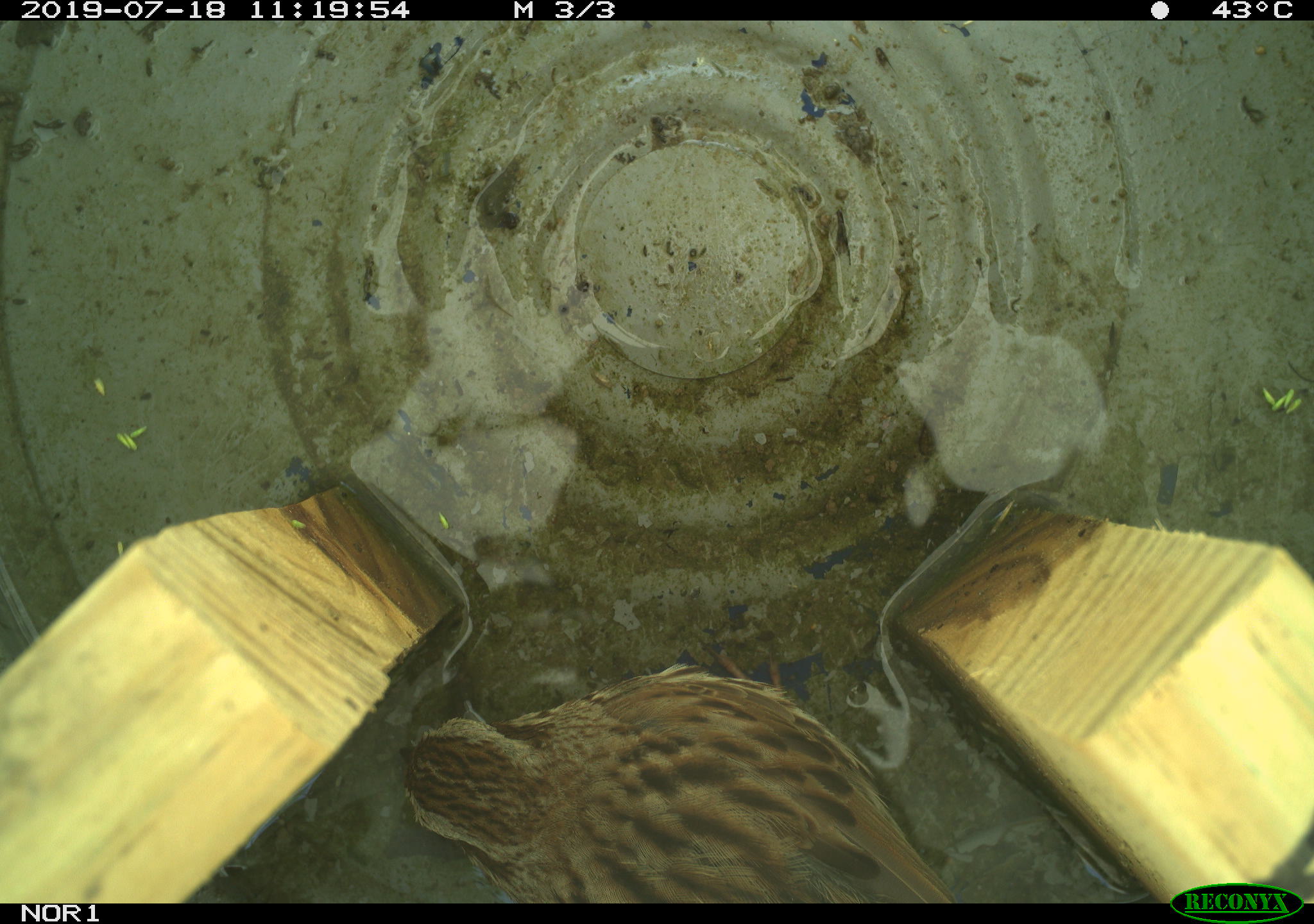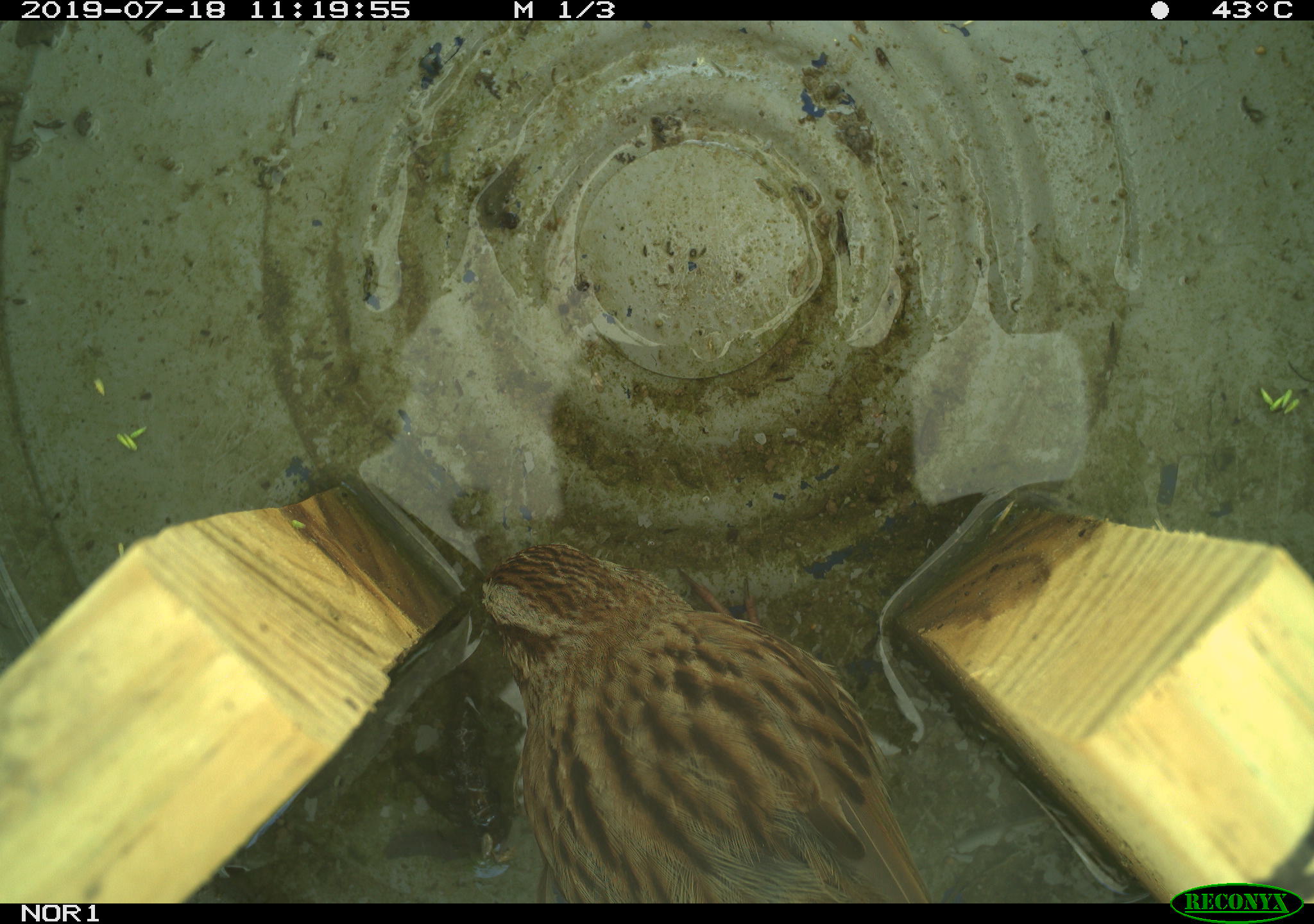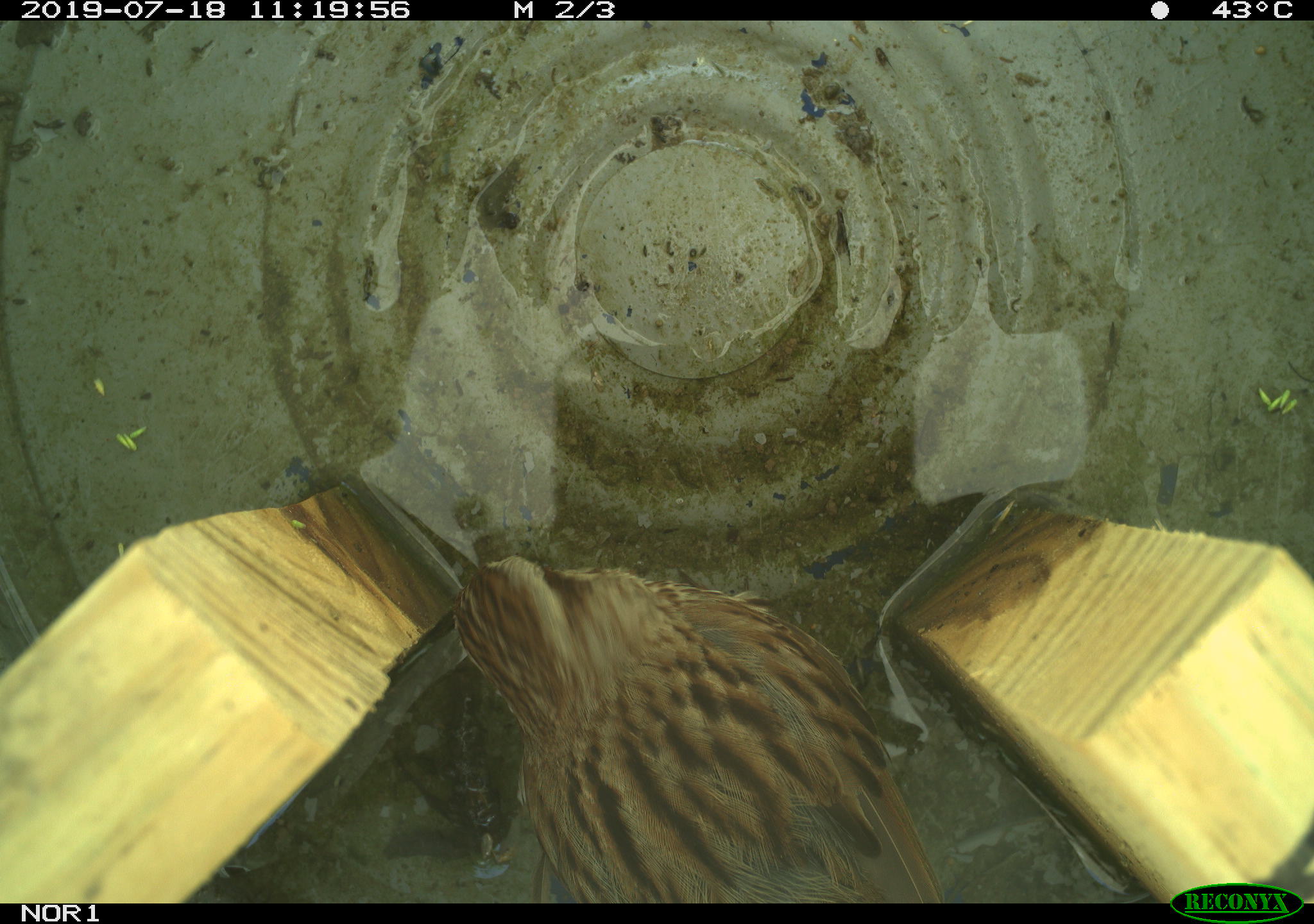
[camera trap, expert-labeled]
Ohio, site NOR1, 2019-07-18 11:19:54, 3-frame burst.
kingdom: Animalia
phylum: Chordata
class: Aves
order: Passeriformes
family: Passerellidae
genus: Melospiza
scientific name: Melospiza melodia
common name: song sparrow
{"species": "song sparrow (Melospiza melodia)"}